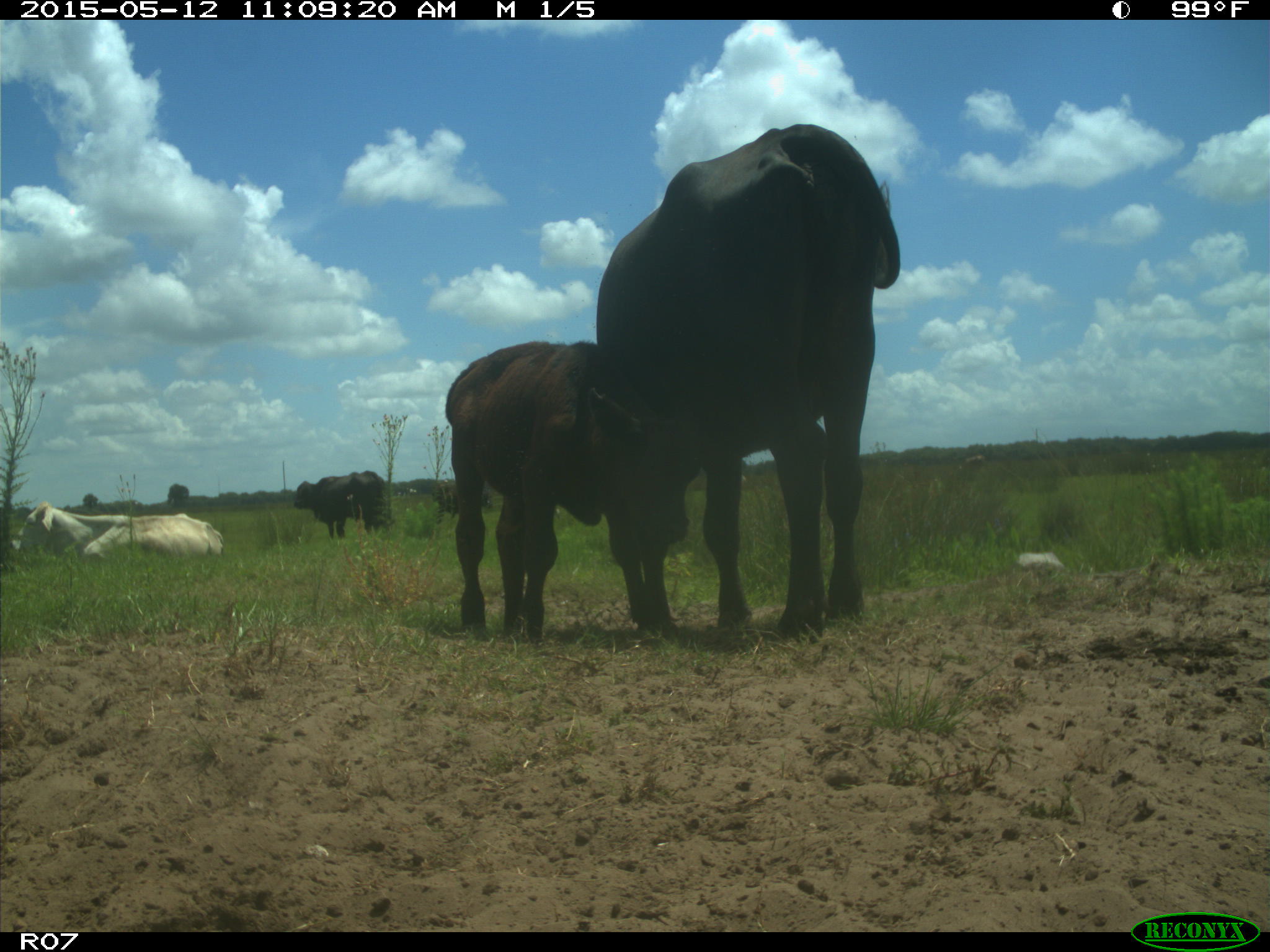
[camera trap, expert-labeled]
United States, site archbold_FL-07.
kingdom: Animalia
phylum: Chordata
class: Mammalia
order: Artiodactyla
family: Bovidae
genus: Bos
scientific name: Bos taurus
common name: domestic cow